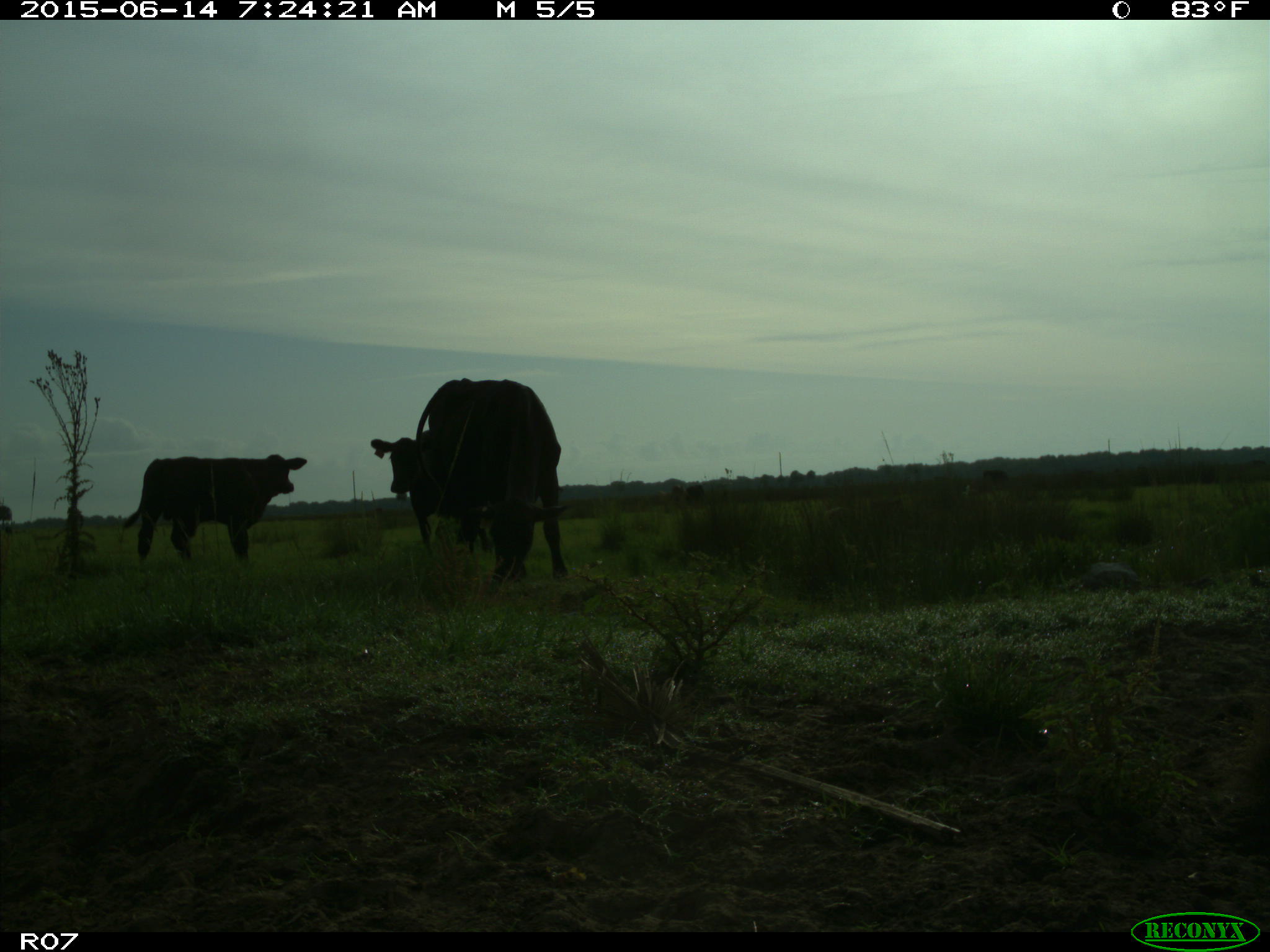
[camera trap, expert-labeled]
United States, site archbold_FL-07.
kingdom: Animalia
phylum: Chordata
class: Mammalia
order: Artiodactyla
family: Bovidae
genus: Bos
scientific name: Bos taurus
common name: domestic cow